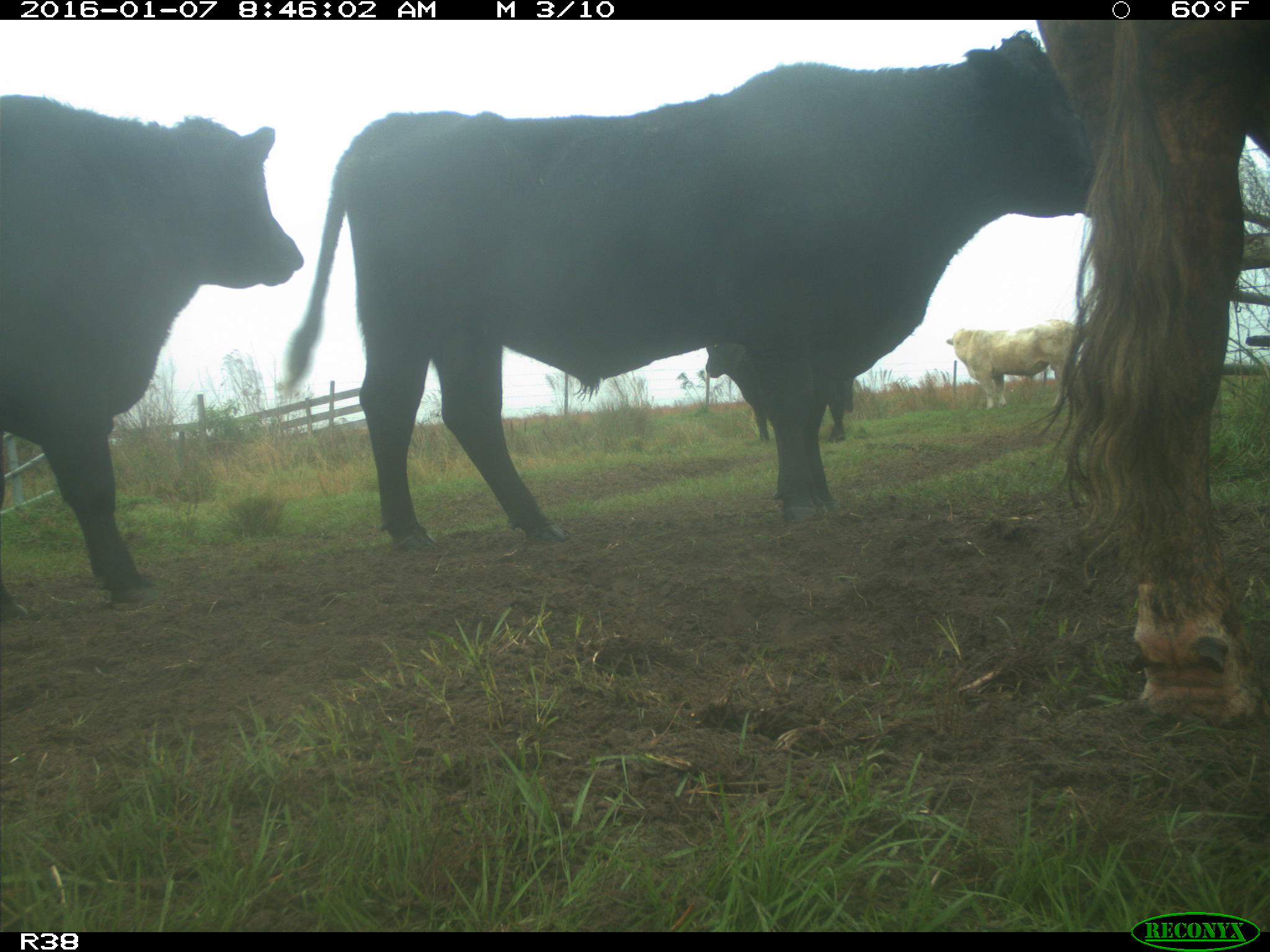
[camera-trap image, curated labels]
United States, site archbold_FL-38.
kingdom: Animalia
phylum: Chordata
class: Mammalia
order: Artiodactyla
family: Bovidae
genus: Bos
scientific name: Bos taurus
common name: domestic cow